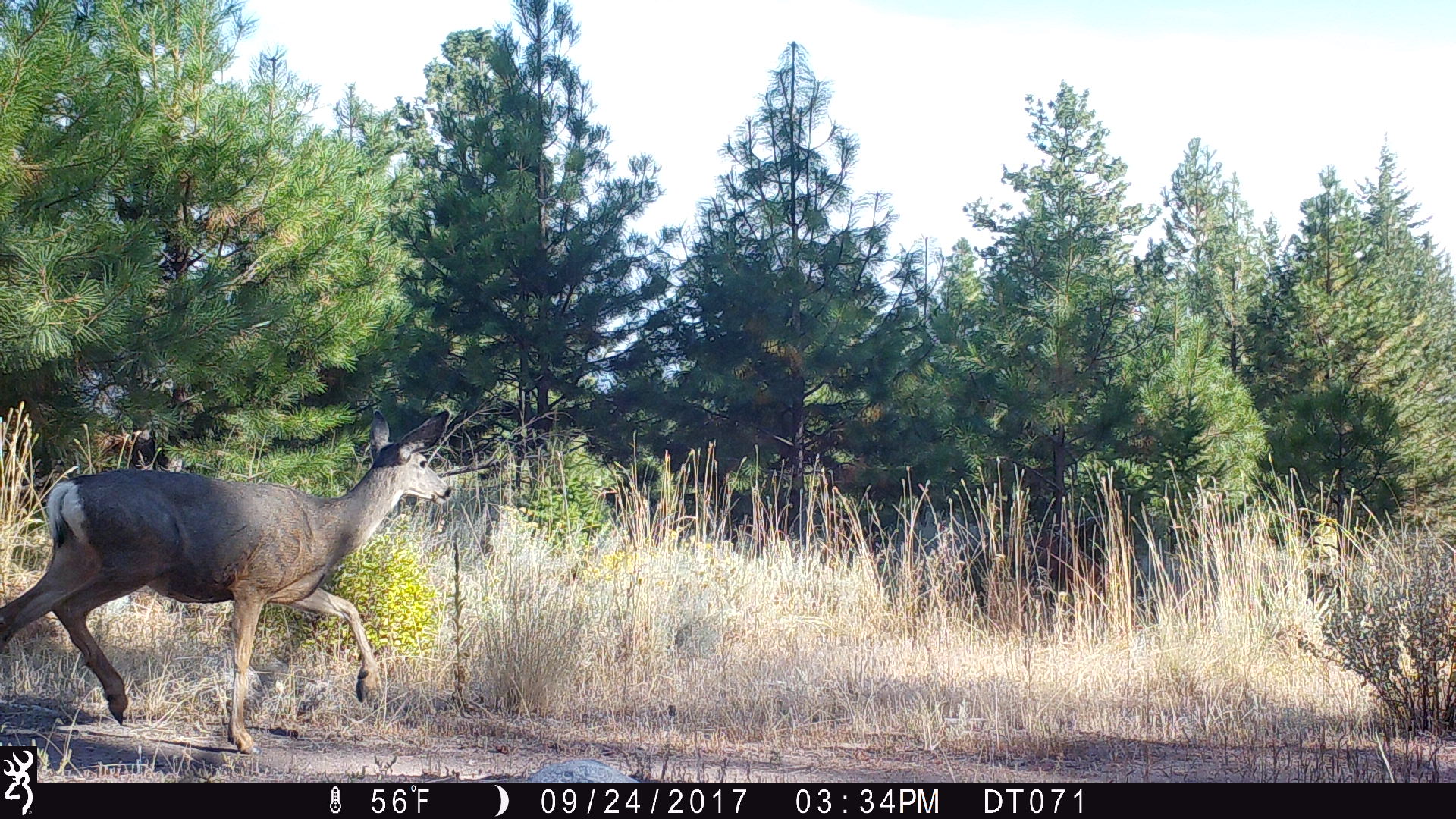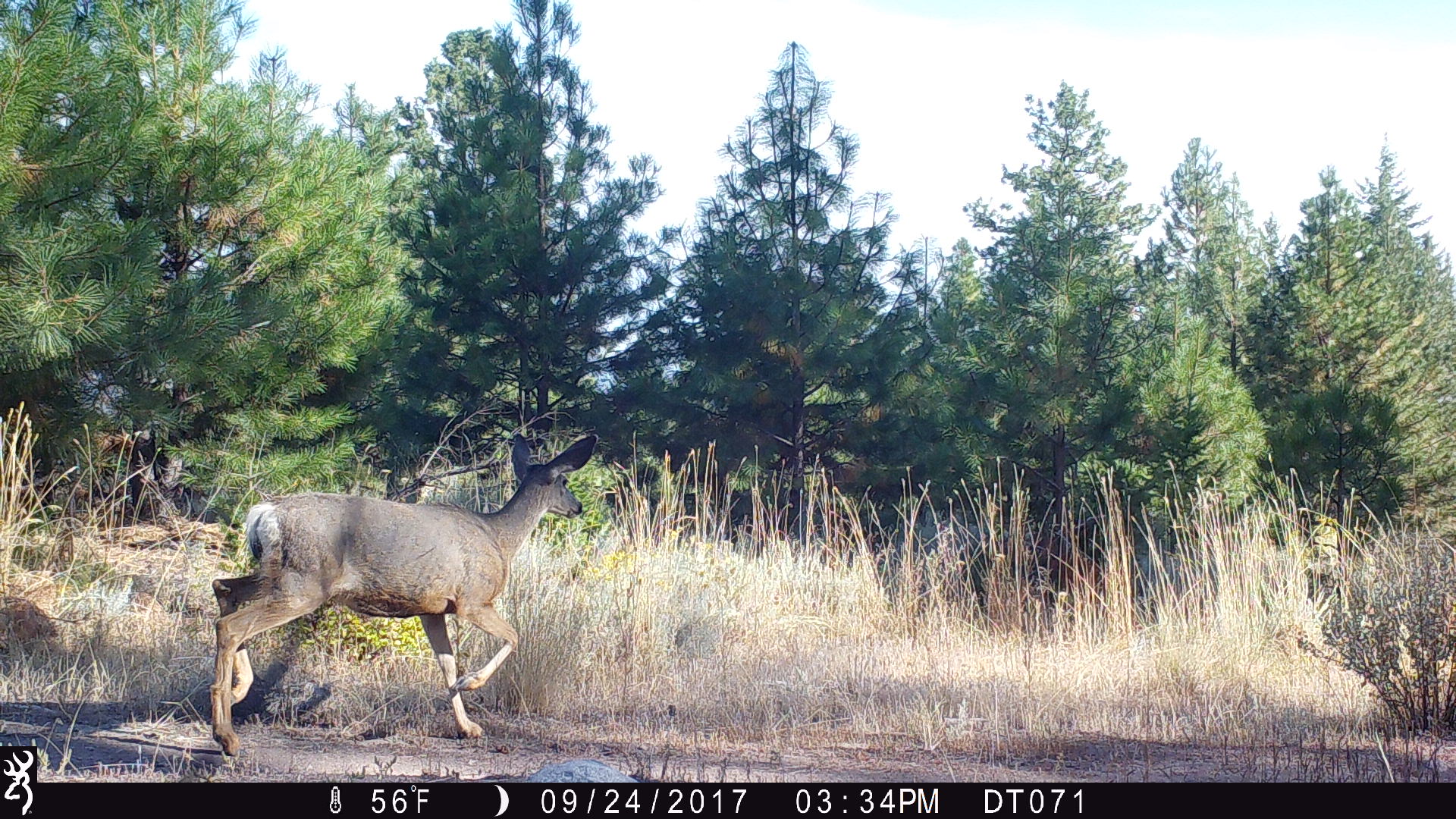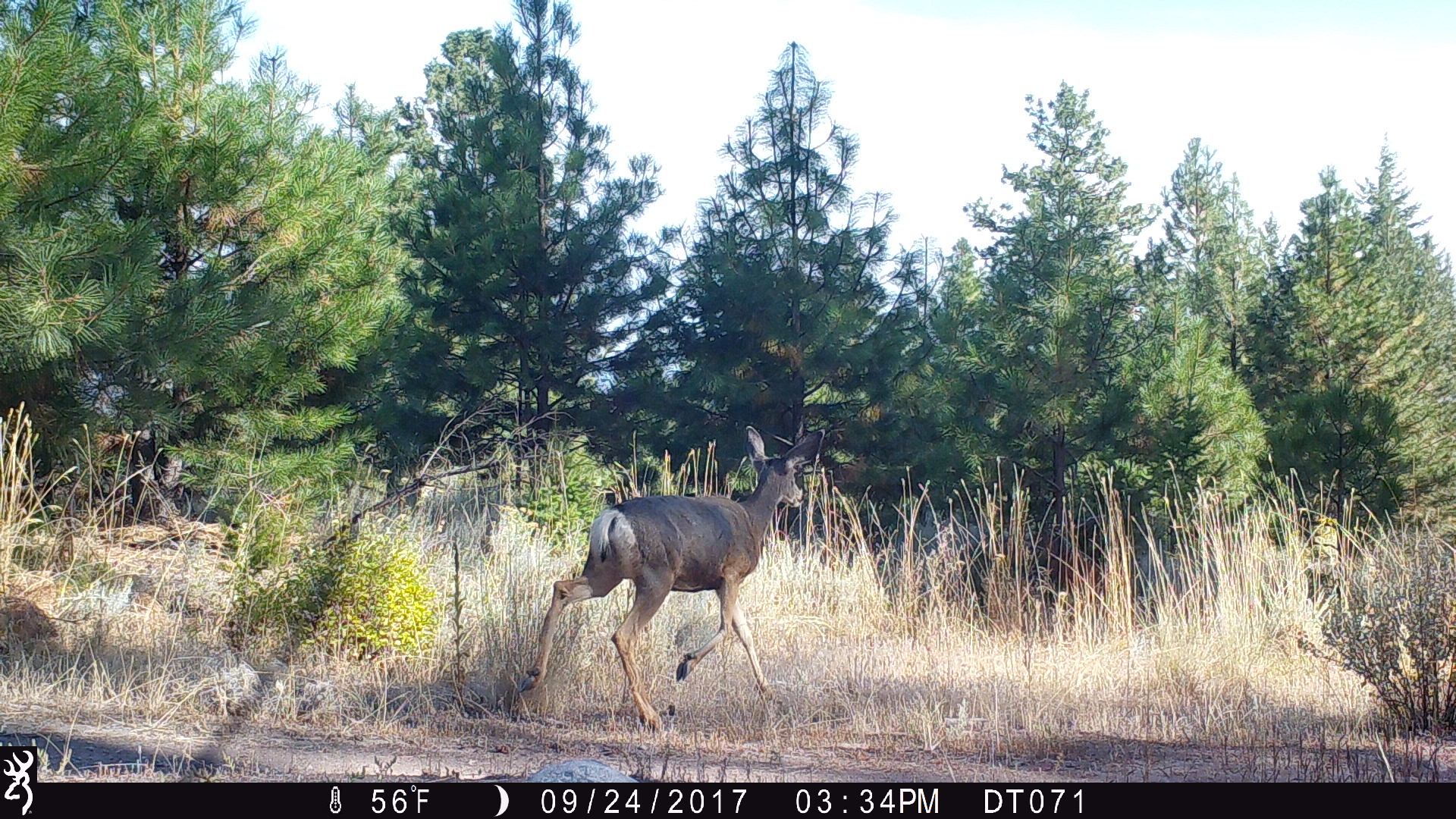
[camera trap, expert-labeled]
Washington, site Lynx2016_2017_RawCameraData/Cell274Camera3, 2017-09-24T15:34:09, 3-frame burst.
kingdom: Animalia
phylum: Chordata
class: Mammalia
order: Artiodactyla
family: Cervidae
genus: Odocoileus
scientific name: Odocoileus hemionus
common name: mule deer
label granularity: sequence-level